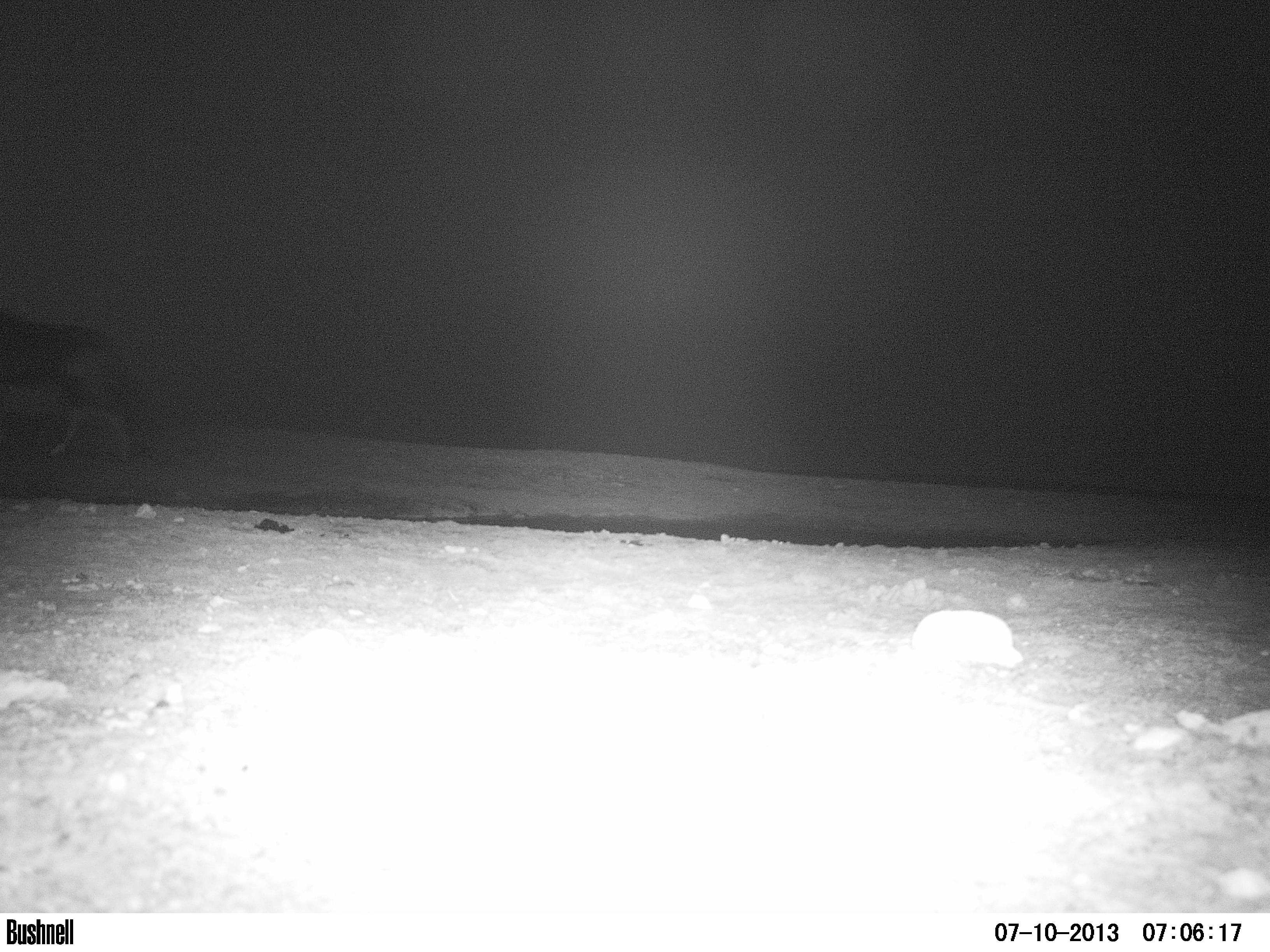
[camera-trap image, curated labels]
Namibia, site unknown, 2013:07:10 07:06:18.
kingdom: Animalia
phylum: Chordata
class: Mammalia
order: Artiodactyla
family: Bovidae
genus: Oryx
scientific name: Oryx gazella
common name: gemsbok